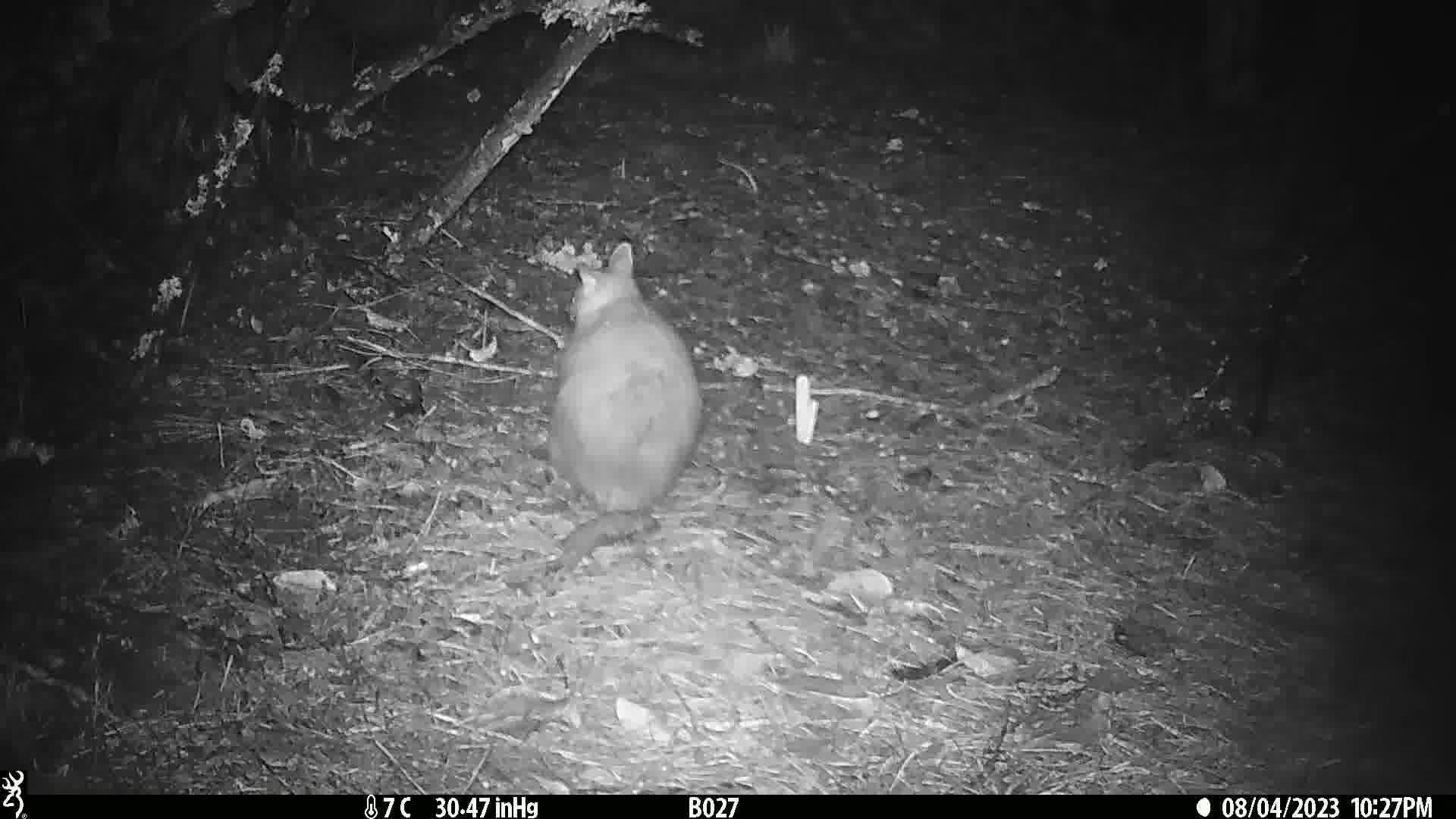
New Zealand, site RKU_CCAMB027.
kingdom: Animalia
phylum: Chordata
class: Mammalia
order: Diprotodontia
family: Phalangeridae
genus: Trichosurus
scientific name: Trichosurus vulpecula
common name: common brushtail possum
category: possum